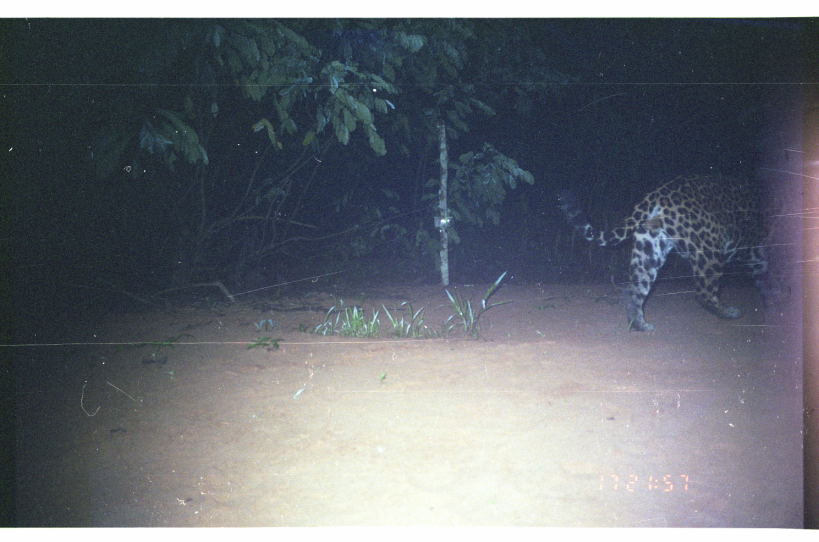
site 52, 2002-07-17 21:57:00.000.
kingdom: Animalia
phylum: Chordata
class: Mammalia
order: Carnivora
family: Felidae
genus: Panthera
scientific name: Panthera onca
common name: jaguar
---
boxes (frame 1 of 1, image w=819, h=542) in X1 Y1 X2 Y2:
panthera onca: 555 161 804 330